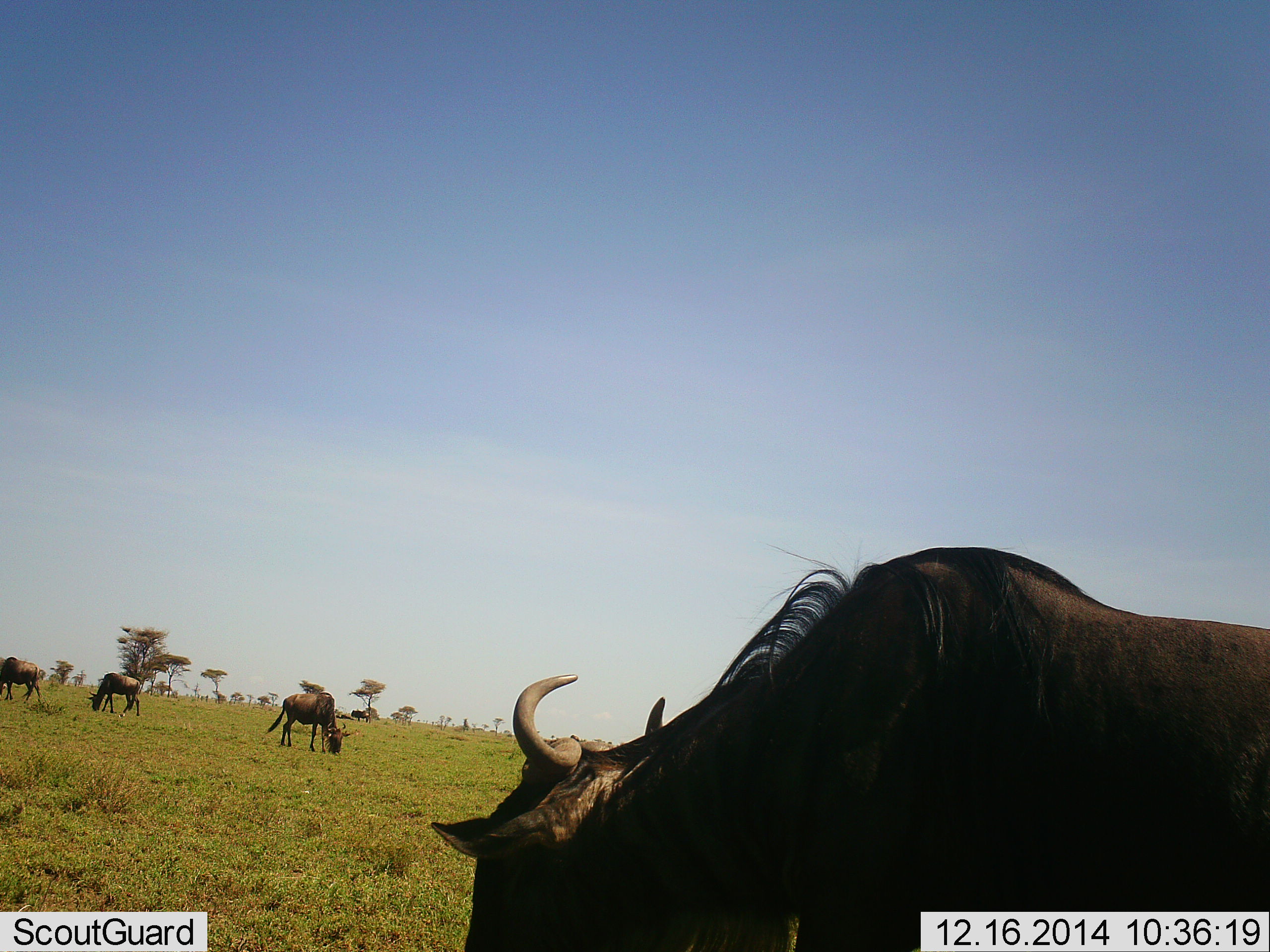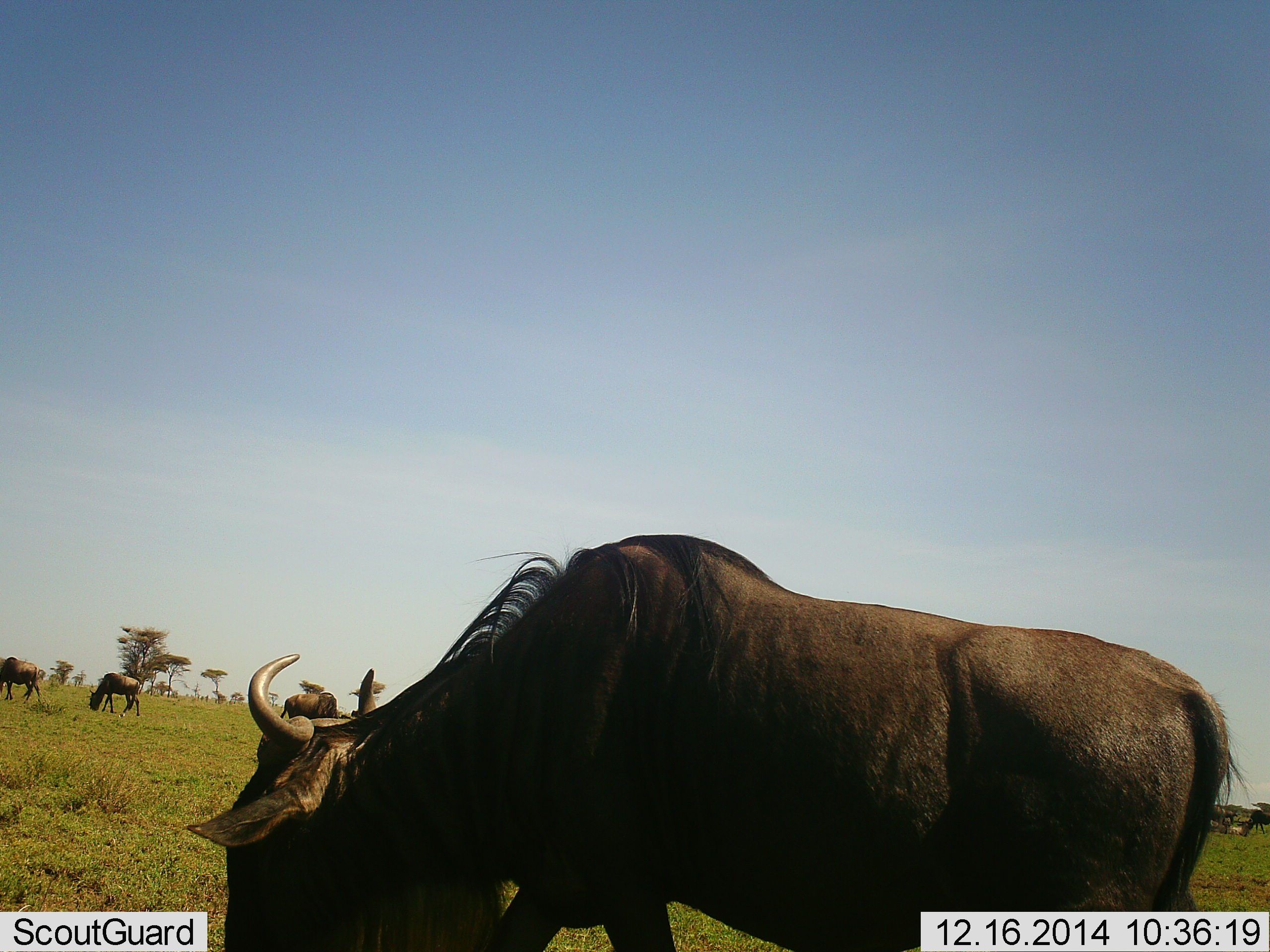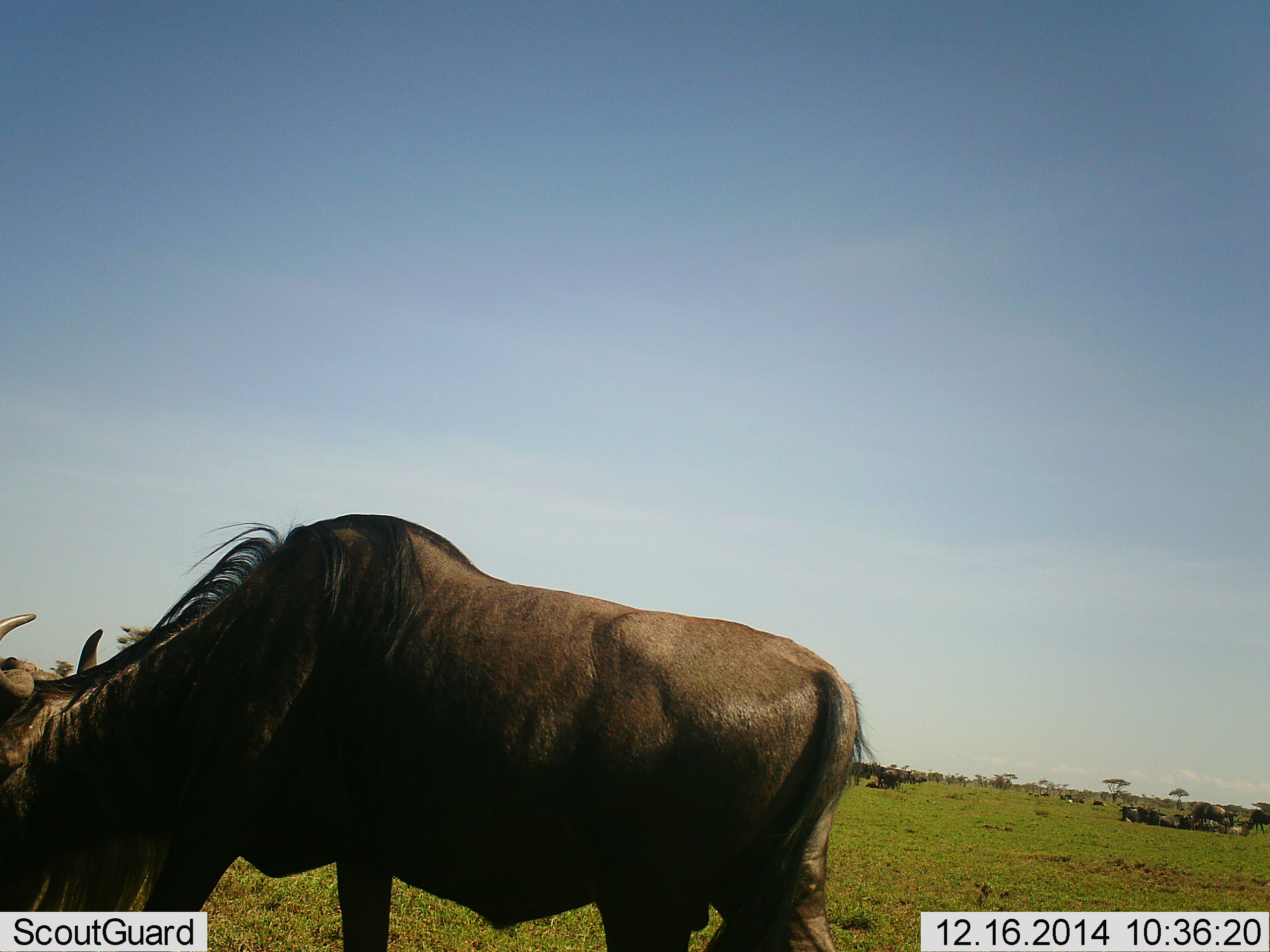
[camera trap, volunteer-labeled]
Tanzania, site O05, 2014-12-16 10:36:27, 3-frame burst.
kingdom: Animalia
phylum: Chordata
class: Mammalia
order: Artiodactyla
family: Bovidae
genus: Connochaetes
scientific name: Connochaetes taurinus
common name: blue wildebeest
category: wildebeest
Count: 6.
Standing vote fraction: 50%.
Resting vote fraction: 40%.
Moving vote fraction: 70%.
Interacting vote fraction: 0%.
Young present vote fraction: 0%.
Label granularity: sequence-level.